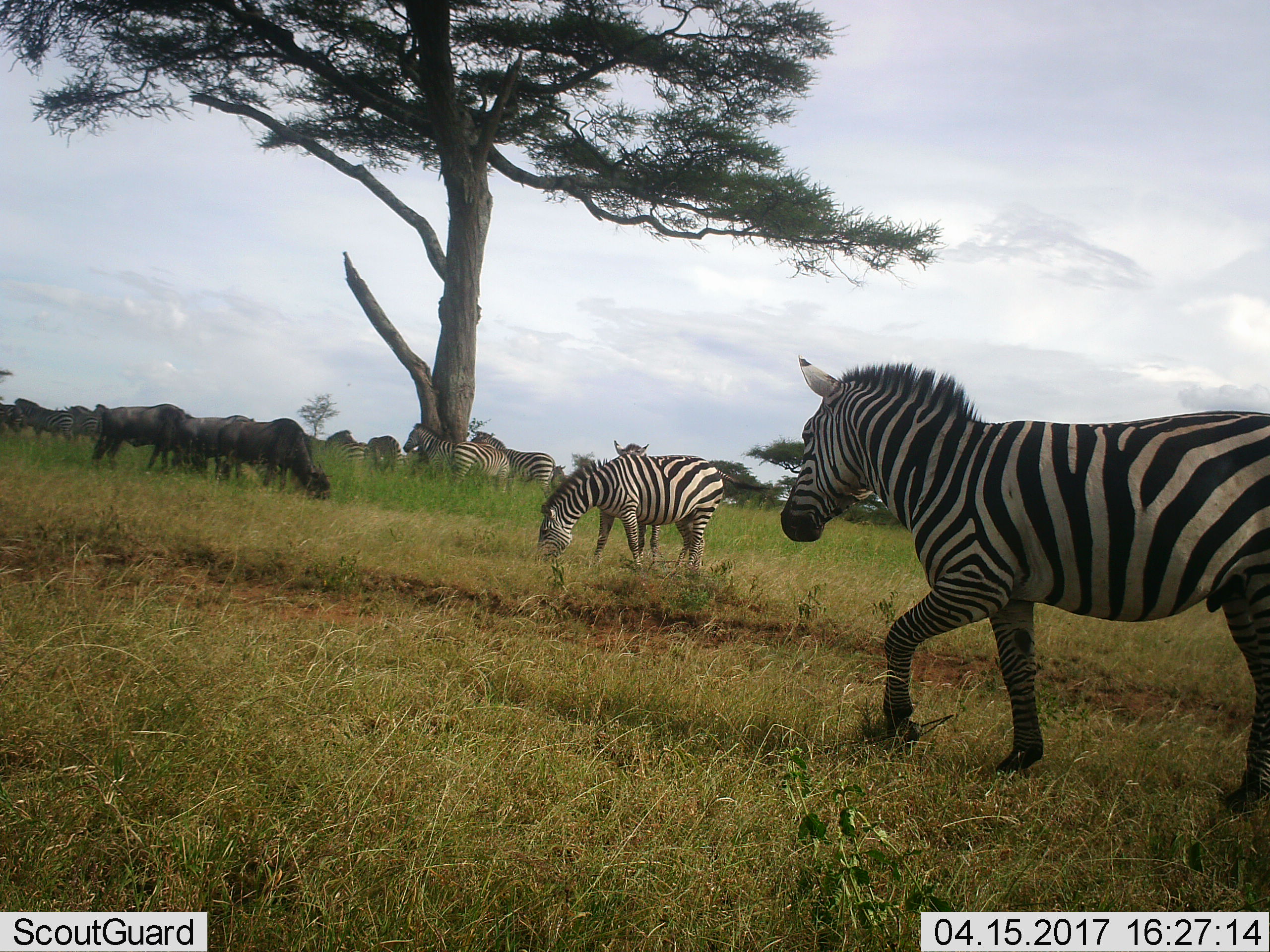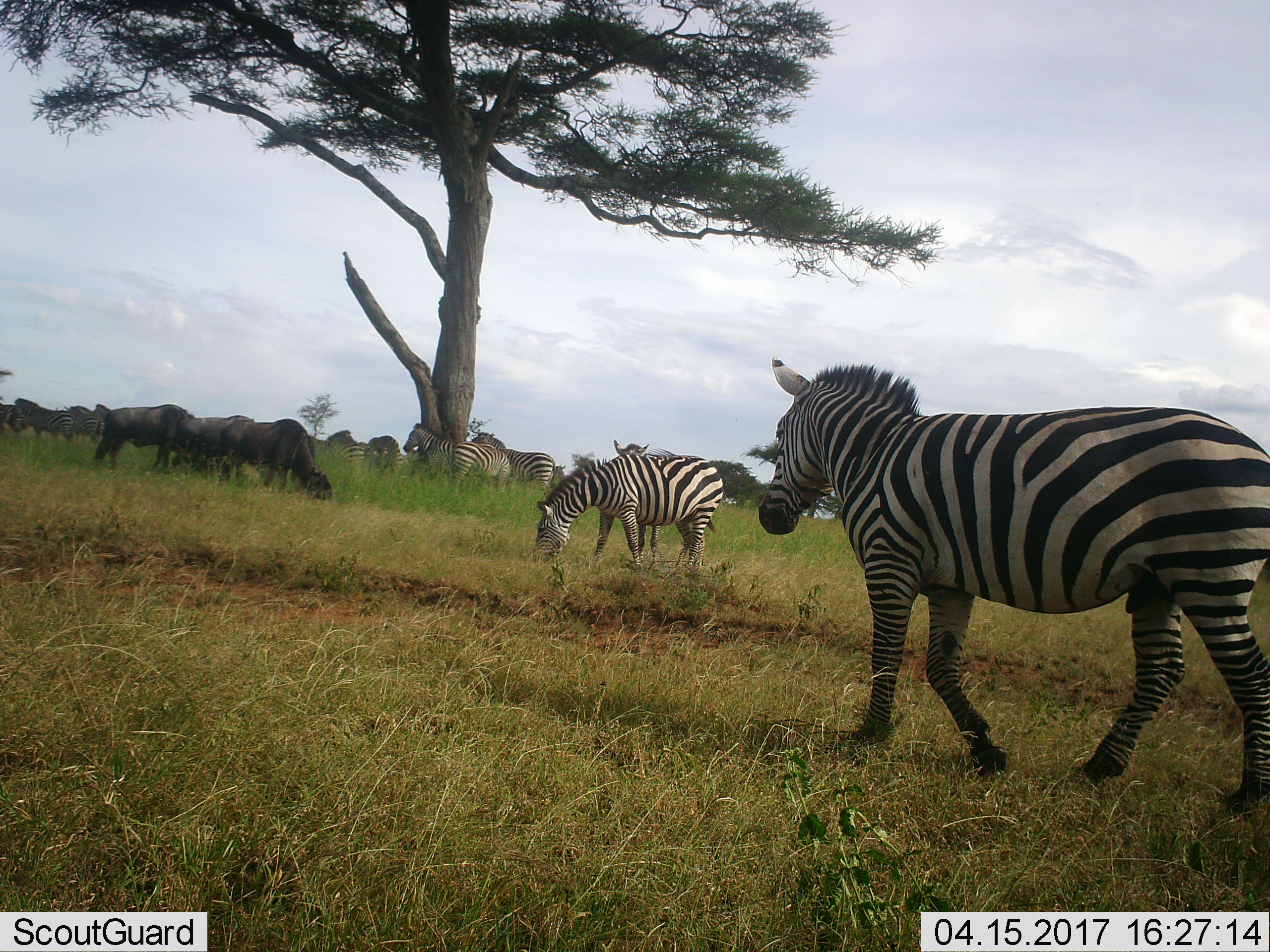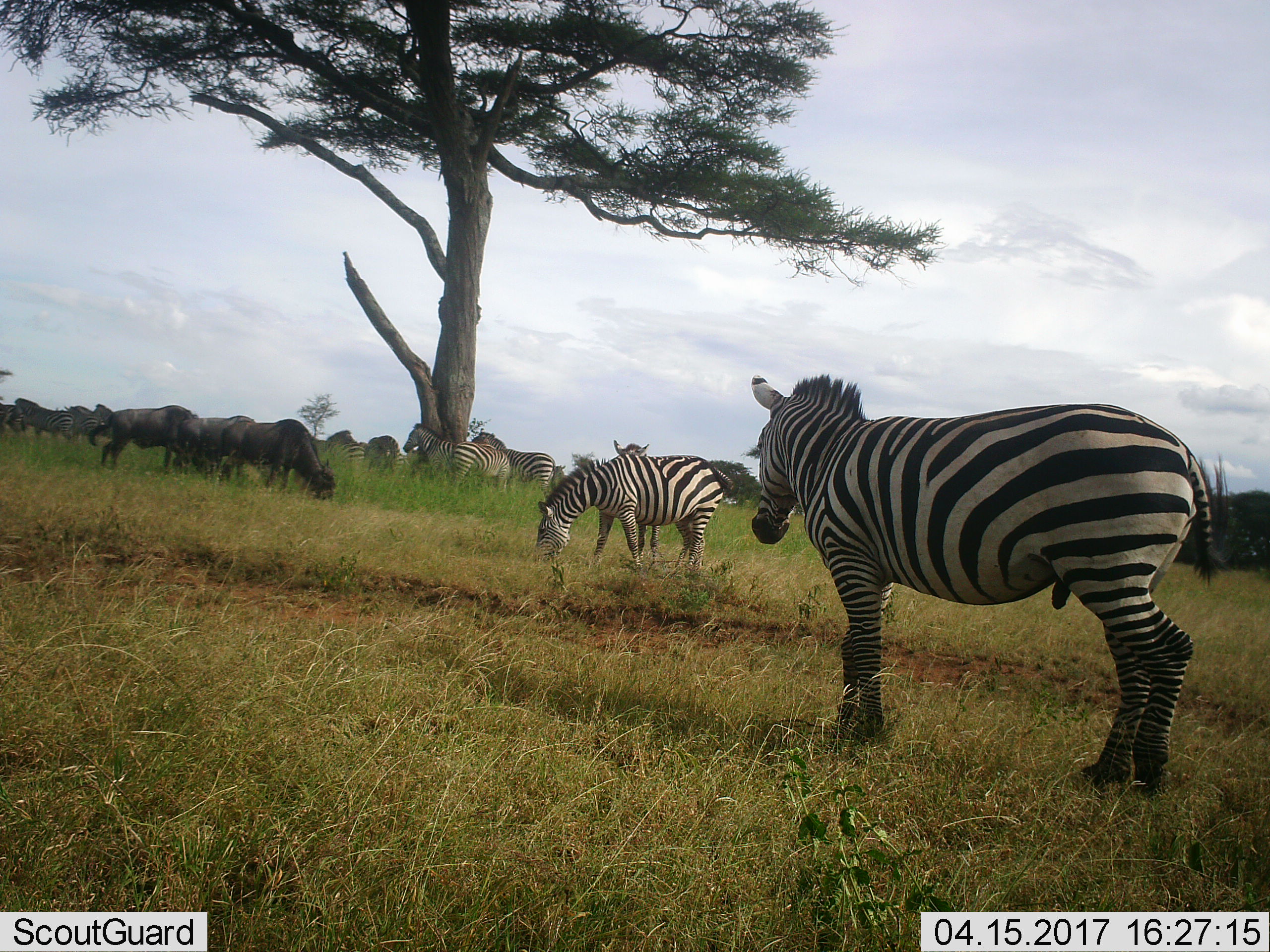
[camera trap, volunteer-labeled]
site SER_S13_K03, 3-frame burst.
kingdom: Animalia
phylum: Chordata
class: Mammalia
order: Artiodactyla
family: Bovidae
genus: Connochaetes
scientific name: Connochaetes taurinus taurinus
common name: blue wildebeest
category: wildebeestblue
Wildebeestblue (blue wildebeest) (Connochaetes taurinus taurinus), count 4. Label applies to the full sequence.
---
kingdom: Animalia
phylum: Chordata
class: Mammalia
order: Perissodactyla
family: Equidae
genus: Equus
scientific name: Equus quagga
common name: plains zebra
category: zebraplains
Zebraplains (plains zebra) (Equus quagga), count 11-50. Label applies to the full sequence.